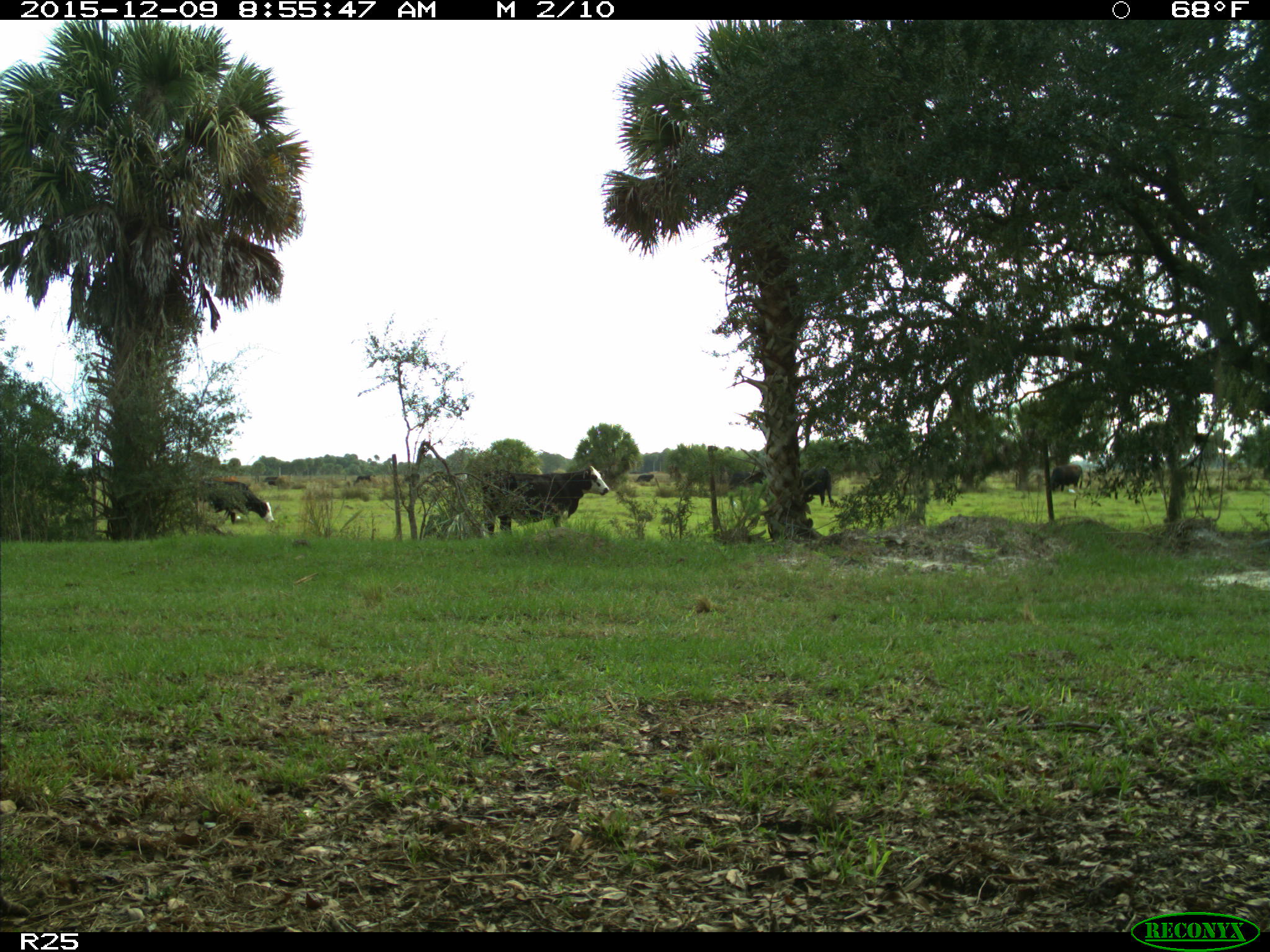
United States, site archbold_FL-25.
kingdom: Animalia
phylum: Chordata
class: Mammalia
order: Artiodactyla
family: Bovidae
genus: Bos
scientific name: Bos taurus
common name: domestic cow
Bos taurus (domestic cow).